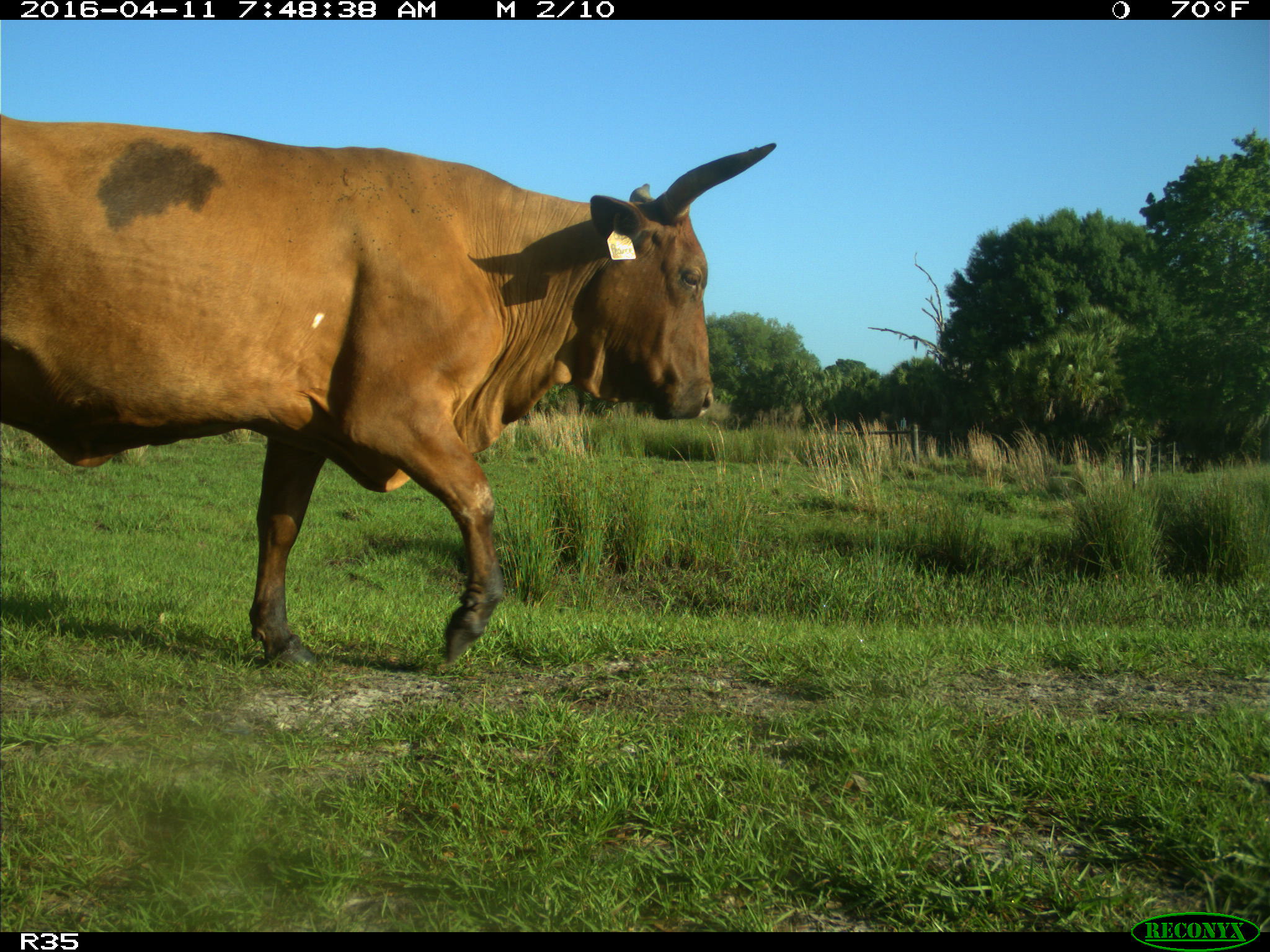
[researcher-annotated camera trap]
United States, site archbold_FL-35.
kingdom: Animalia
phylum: Chordata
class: Mammalia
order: Artiodactyla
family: Bovidae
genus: Bos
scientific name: Bos taurus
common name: domestic cow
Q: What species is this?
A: Bos taurus (domestic cow).